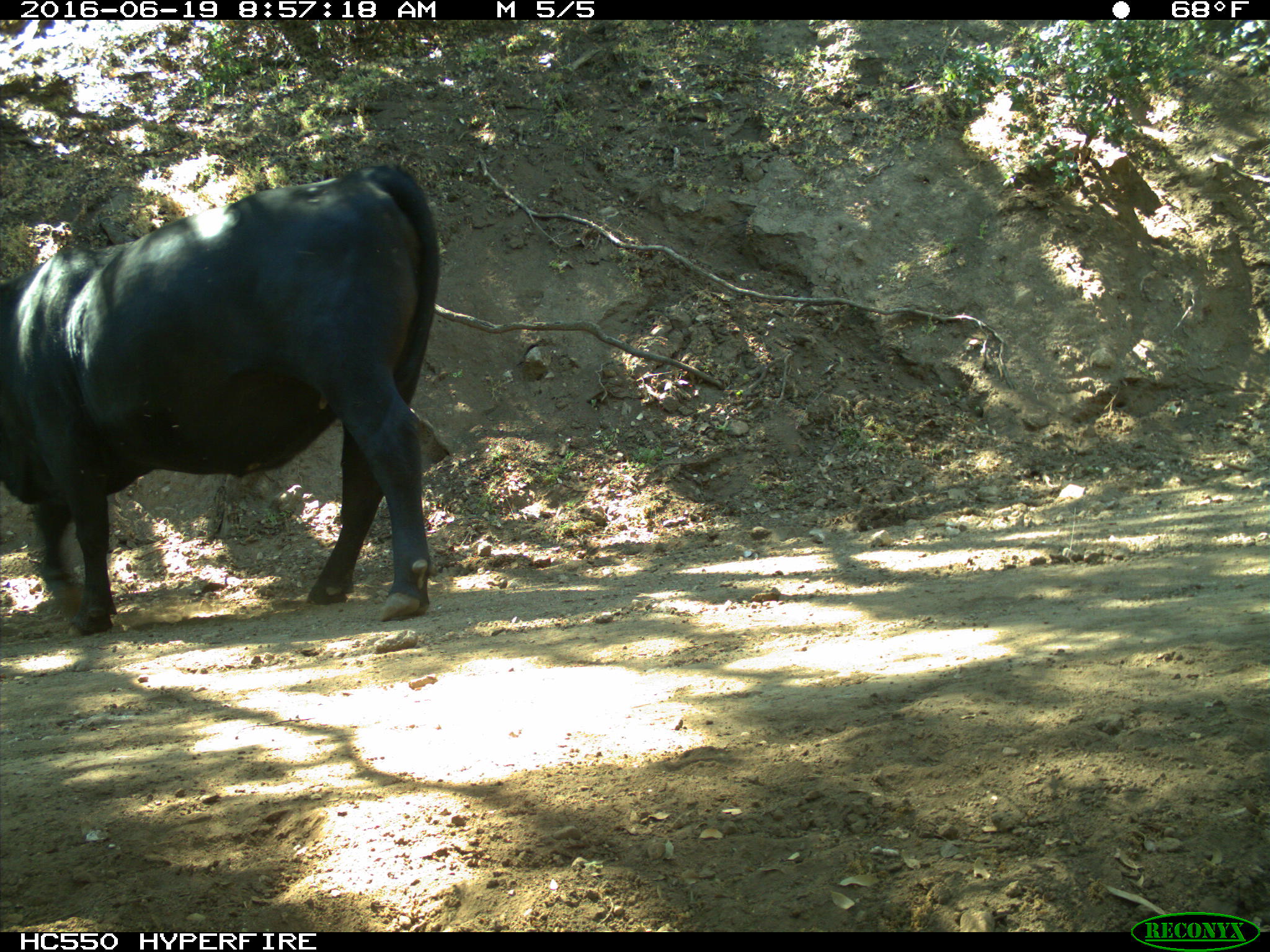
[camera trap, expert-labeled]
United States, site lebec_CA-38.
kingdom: Animalia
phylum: Chordata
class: Mammalia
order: Artiodactyla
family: Bovidae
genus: Bos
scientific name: Bos taurus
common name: domestic cow